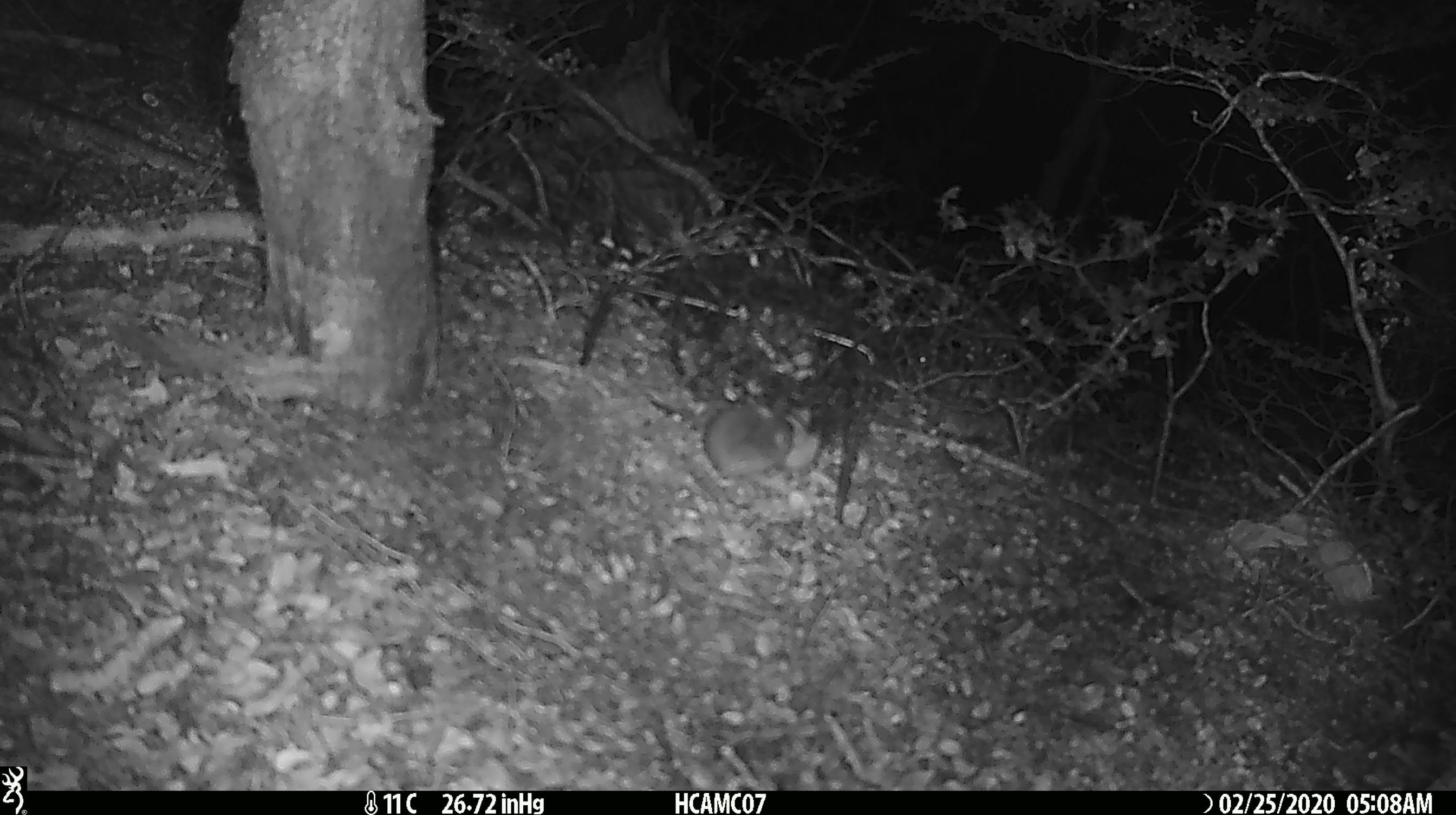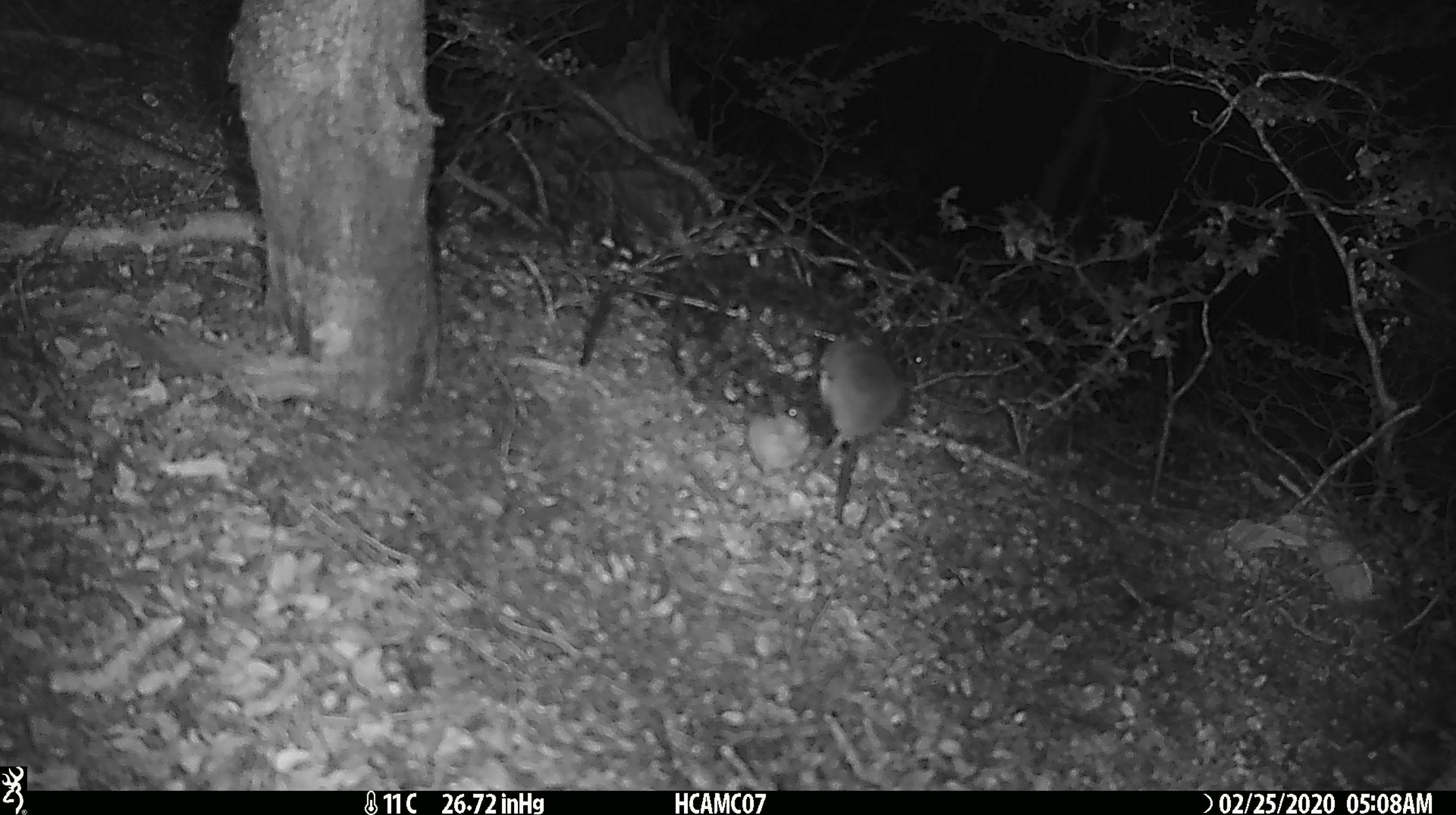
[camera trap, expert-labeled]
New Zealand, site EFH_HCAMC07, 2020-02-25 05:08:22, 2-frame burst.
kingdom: Animalia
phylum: Chordata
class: Mammalia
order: Rodentia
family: Muridae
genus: Mus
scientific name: Mus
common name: mouse